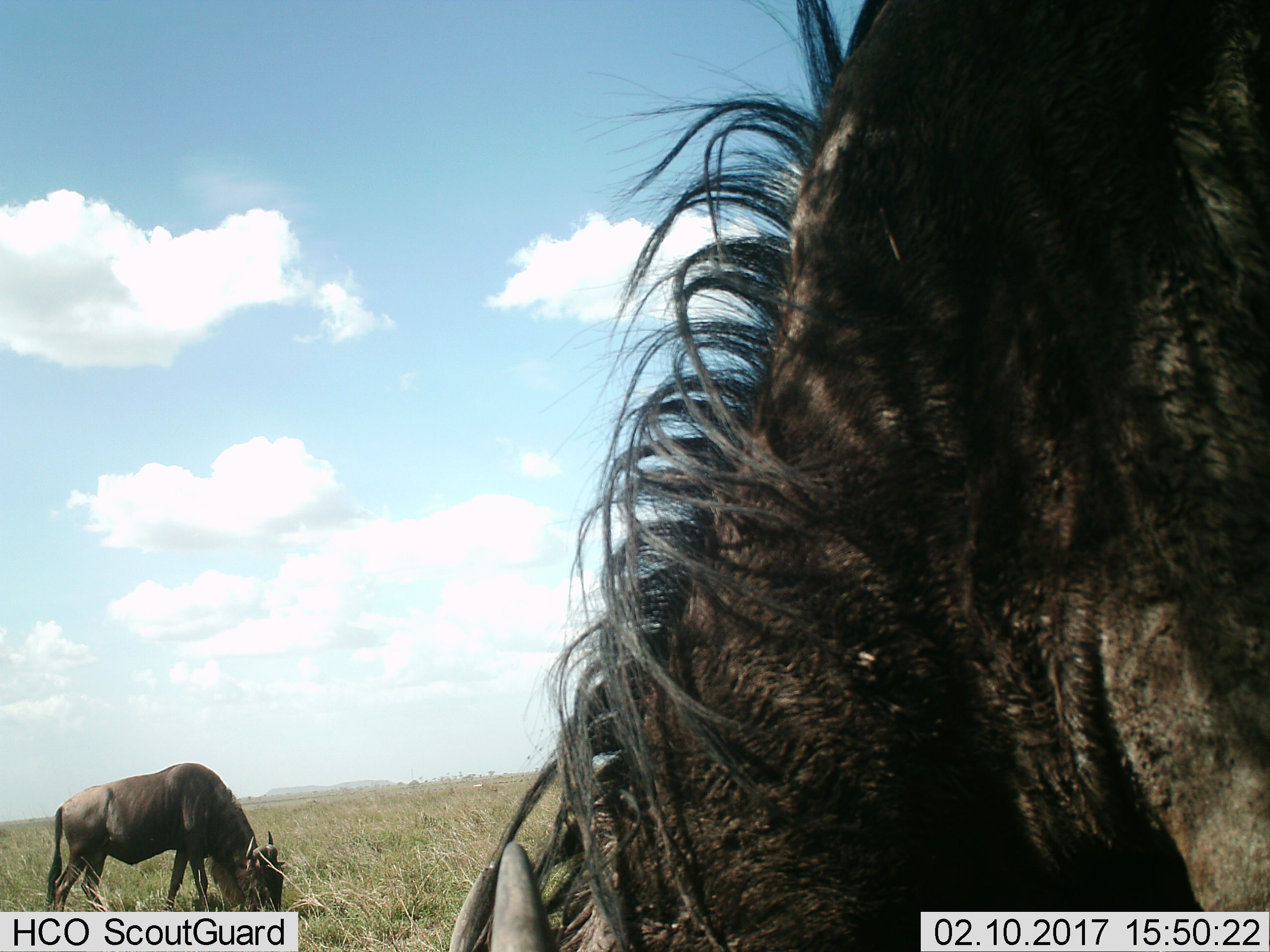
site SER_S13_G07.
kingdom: Animalia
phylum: Chordata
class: Mammalia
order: Artiodactyla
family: Bovidae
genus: Connochaetes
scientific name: Connochaetes taurinus taurinus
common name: blue wildebeest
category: wildebeestblue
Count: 2.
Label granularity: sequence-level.